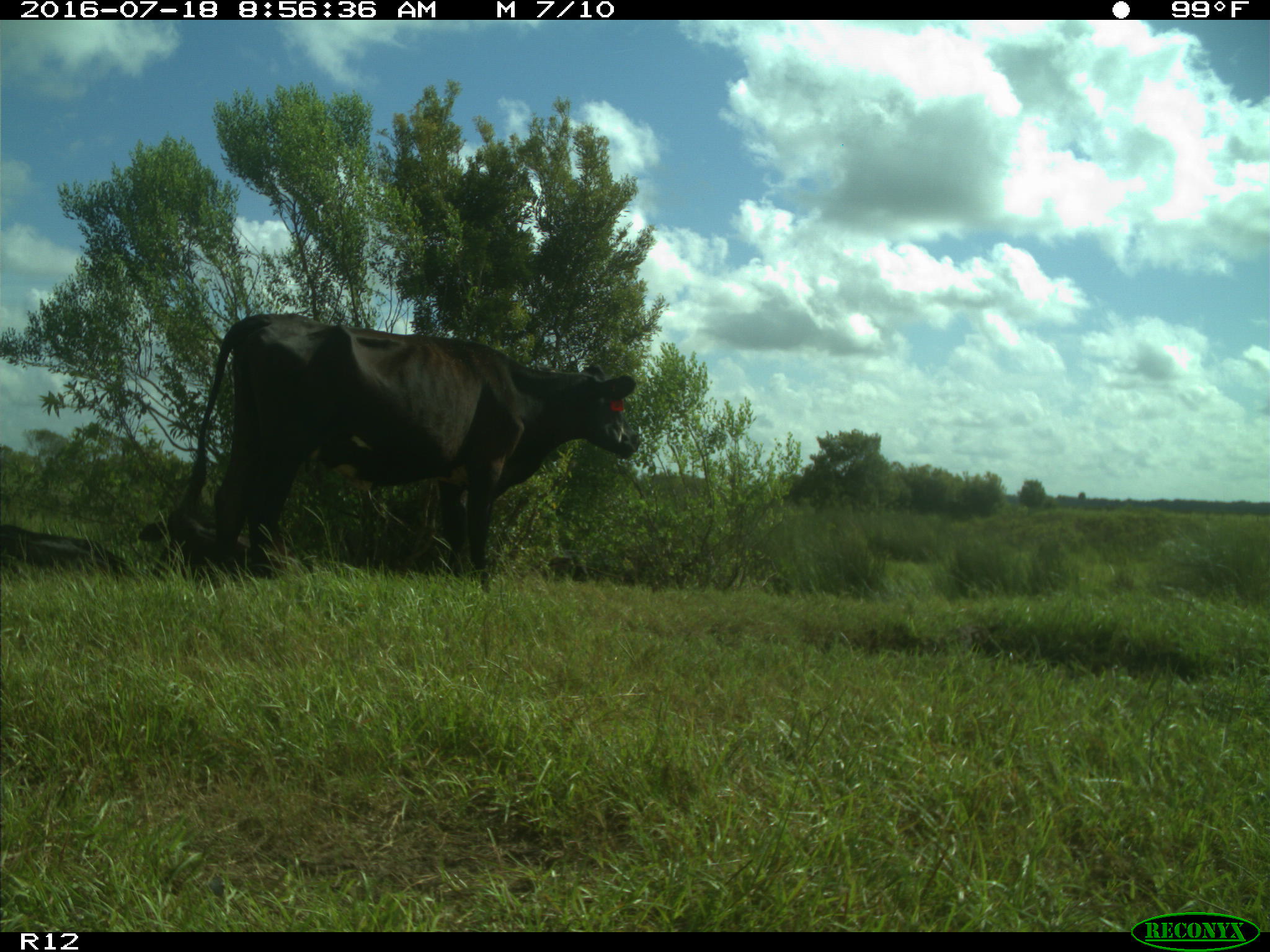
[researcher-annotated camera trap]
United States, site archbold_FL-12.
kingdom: Animalia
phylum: Chordata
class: Mammalia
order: Artiodactyla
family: Bovidae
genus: Bos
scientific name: Bos taurus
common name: domestic cow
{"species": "Bos taurus (domestic cow)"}